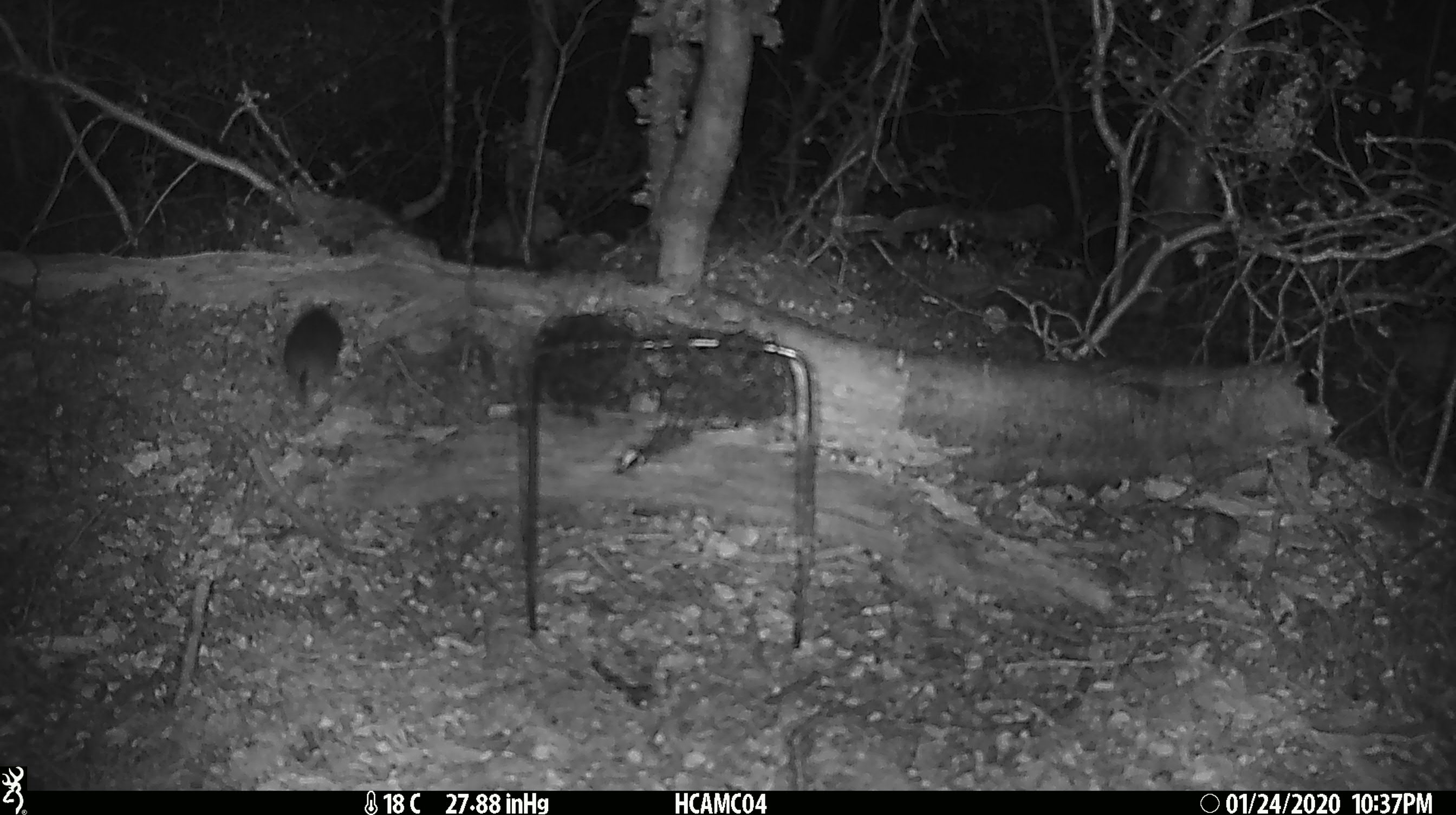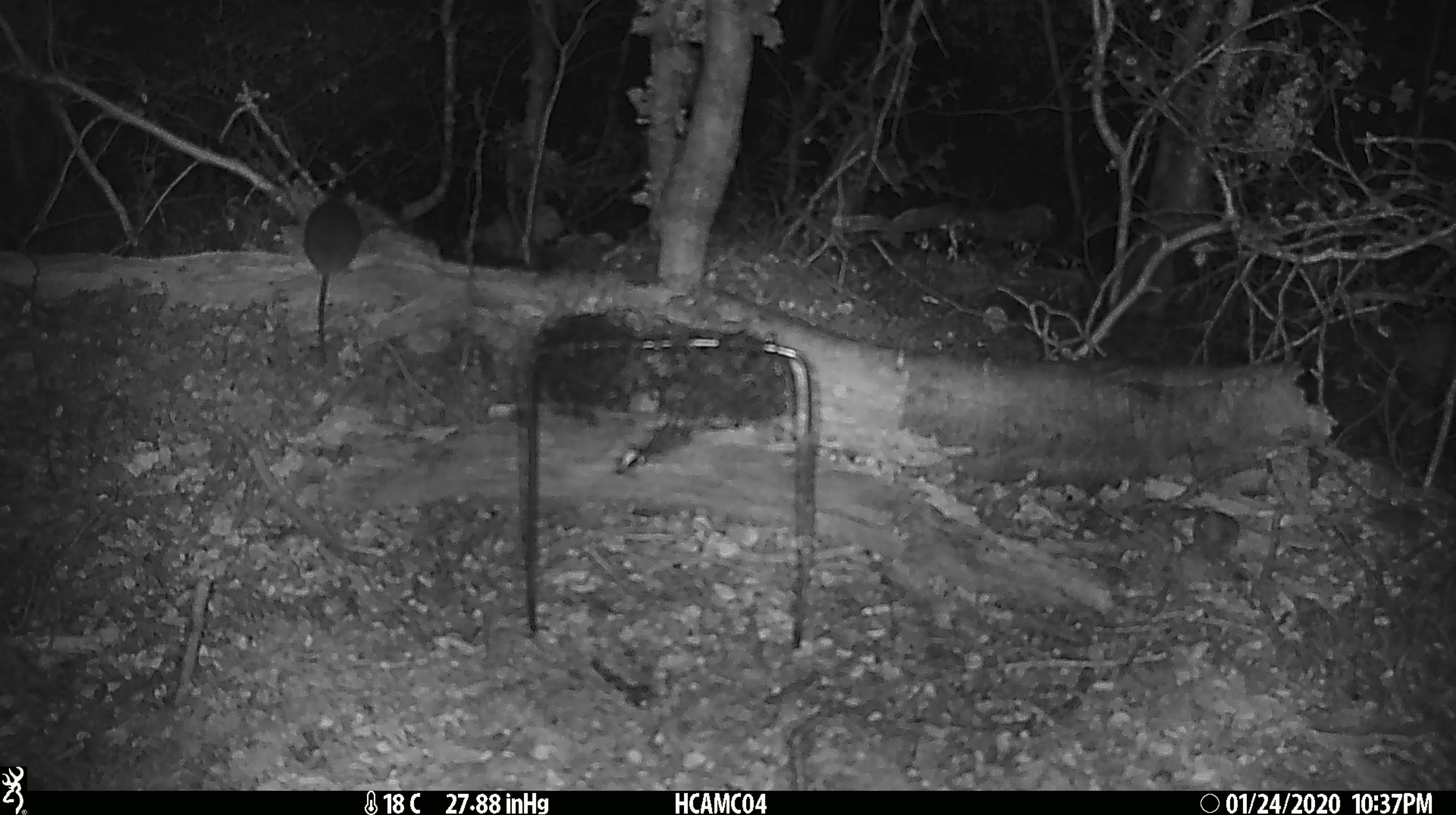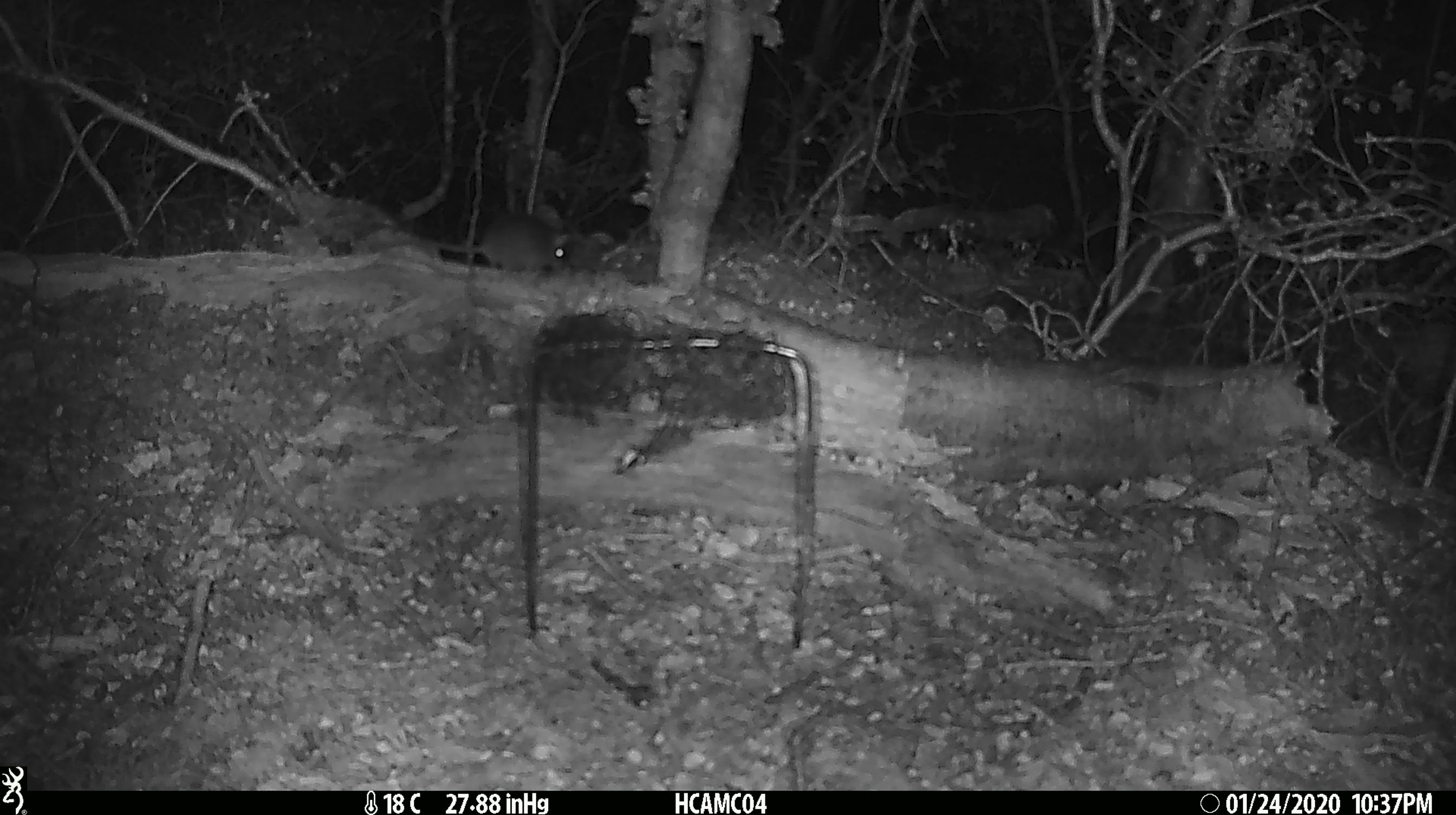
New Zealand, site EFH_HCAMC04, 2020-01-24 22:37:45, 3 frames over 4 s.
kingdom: Animalia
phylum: Chordata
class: Mammalia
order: Rodentia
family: Muridae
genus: Mus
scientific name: Mus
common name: mouse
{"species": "mouse (Mus)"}